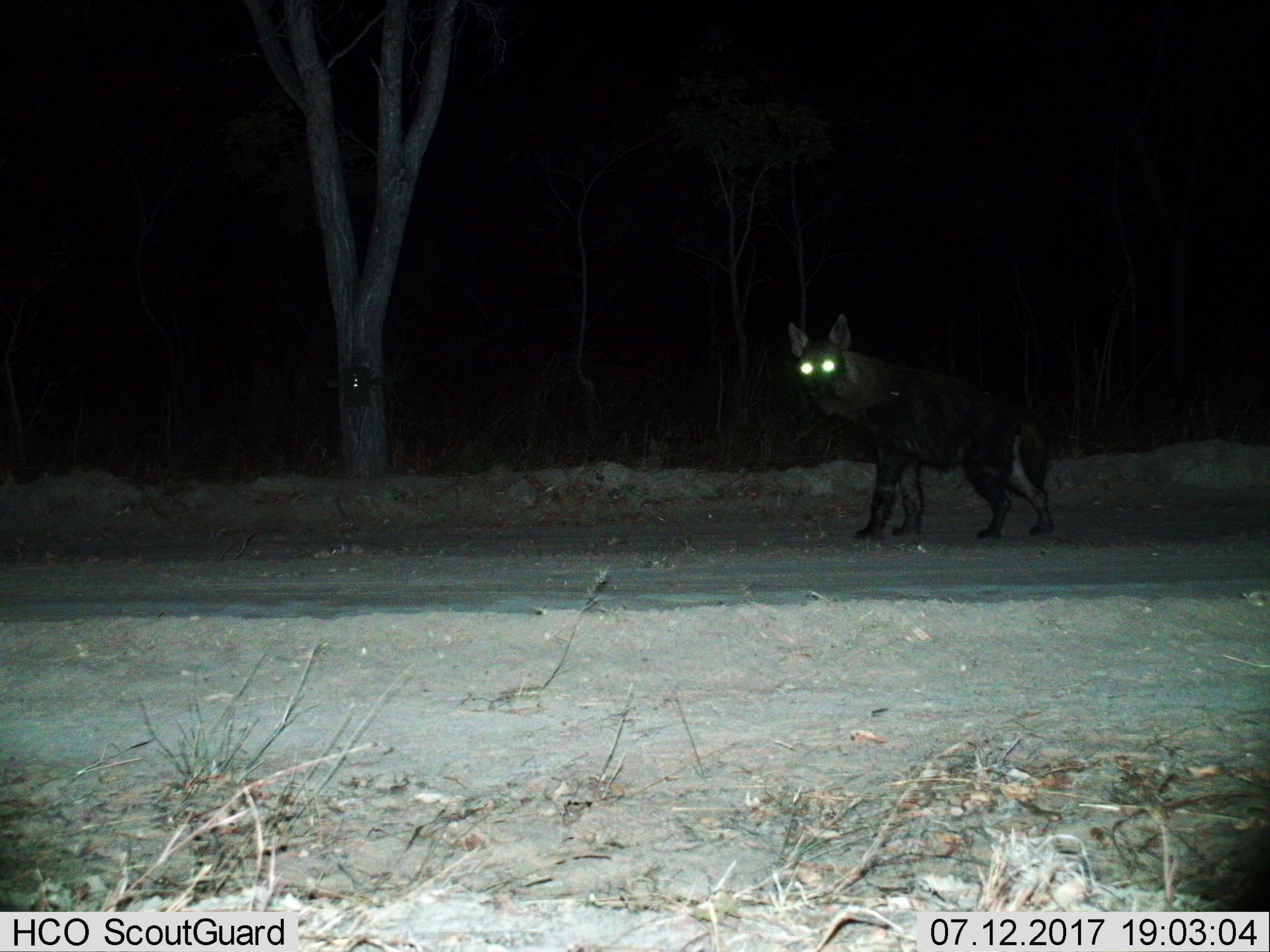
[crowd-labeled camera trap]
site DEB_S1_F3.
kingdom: Animalia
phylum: Chordata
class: Mammalia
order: Carnivora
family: Hyaenidae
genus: Parahyaena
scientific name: Parahyaena brunnea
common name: brown hyena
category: hyenabrown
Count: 1.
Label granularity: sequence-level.